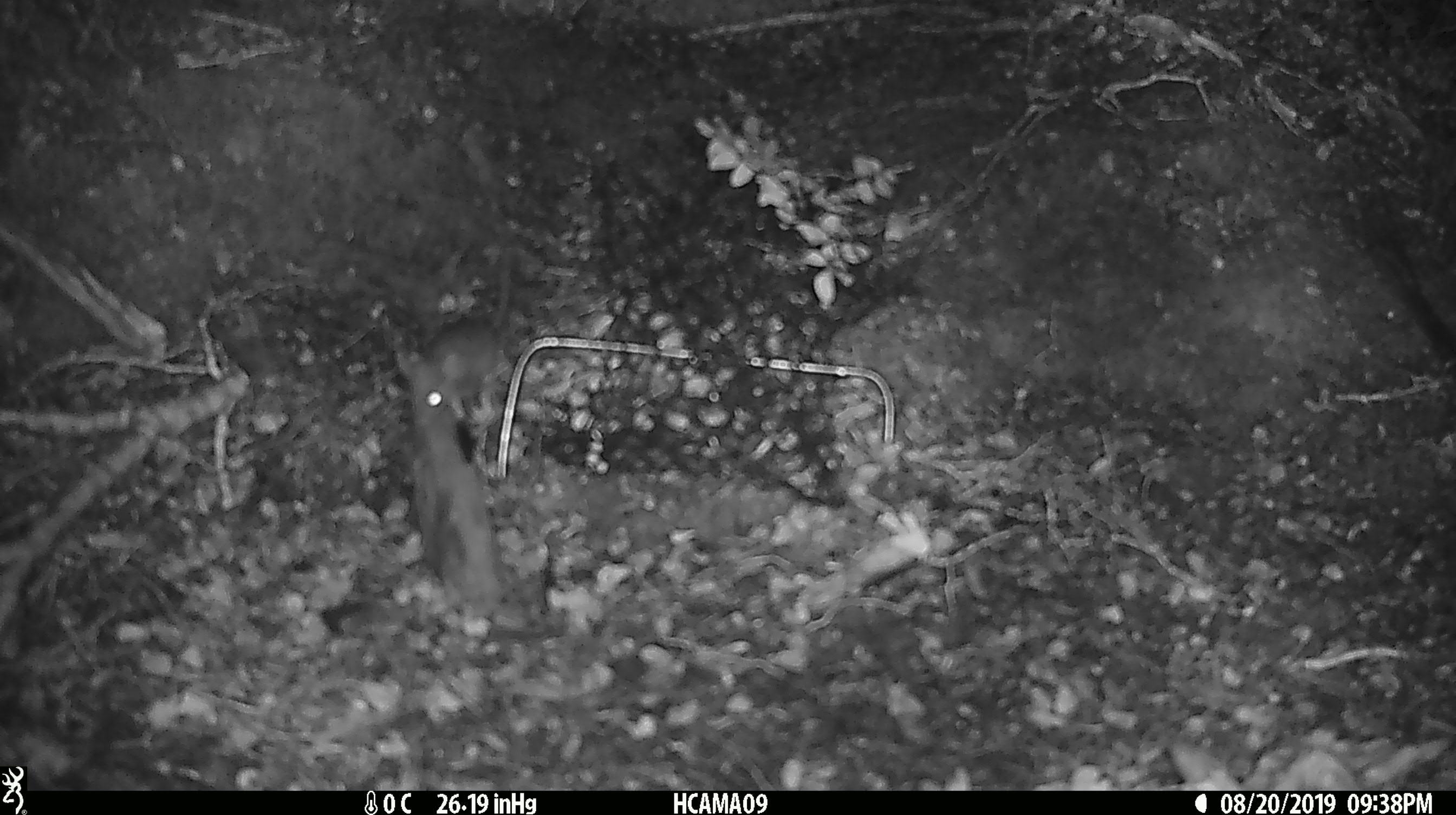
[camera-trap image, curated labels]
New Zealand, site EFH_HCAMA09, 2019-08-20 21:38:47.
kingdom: Animalia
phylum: Chordata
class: Mammalia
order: Rodentia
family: Muridae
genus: Mus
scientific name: Mus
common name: mouse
Mouse (Mus).